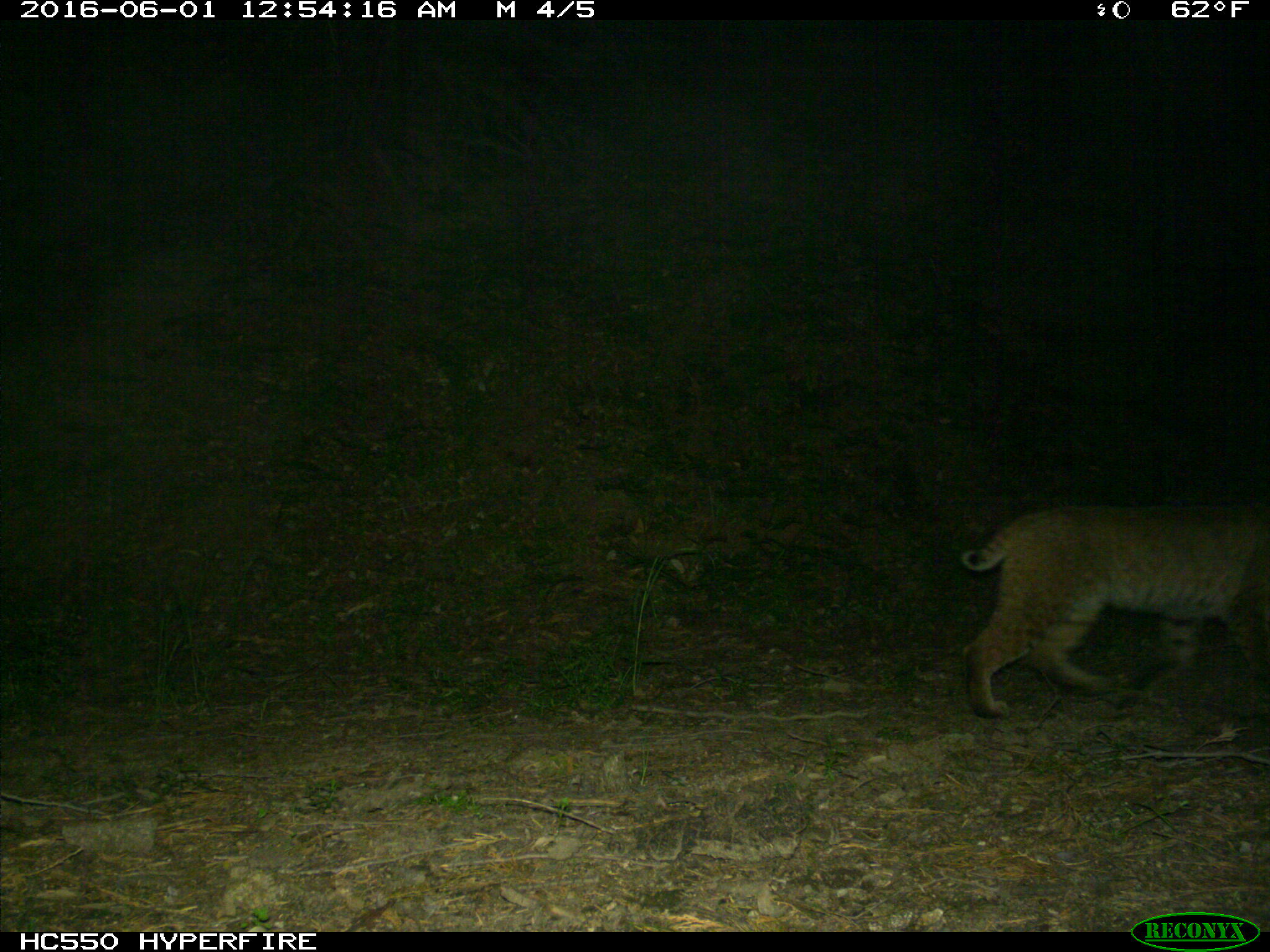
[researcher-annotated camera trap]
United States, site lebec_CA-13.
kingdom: Animalia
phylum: Chordata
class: Mammalia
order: Carnivora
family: Felidae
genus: Lynx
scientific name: Lynx rufus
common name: bobcat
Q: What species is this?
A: Lynx rufus (bobcat).